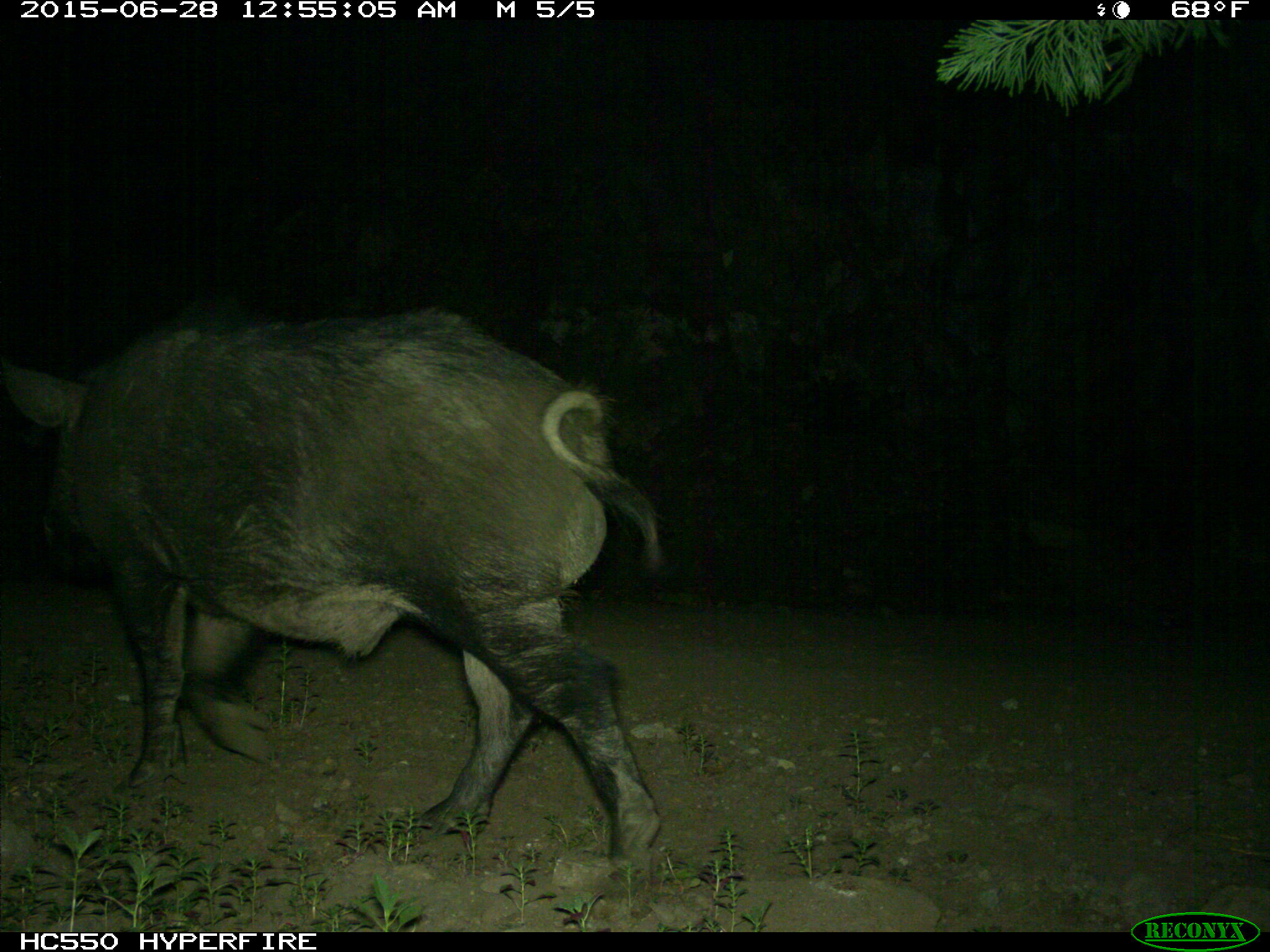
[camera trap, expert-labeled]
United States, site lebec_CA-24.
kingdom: Animalia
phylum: Chordata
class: Mammalia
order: Artiodactyla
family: Suidae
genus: Sus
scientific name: Sus scrofa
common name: wild boar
Sus scrofa (wild boar).